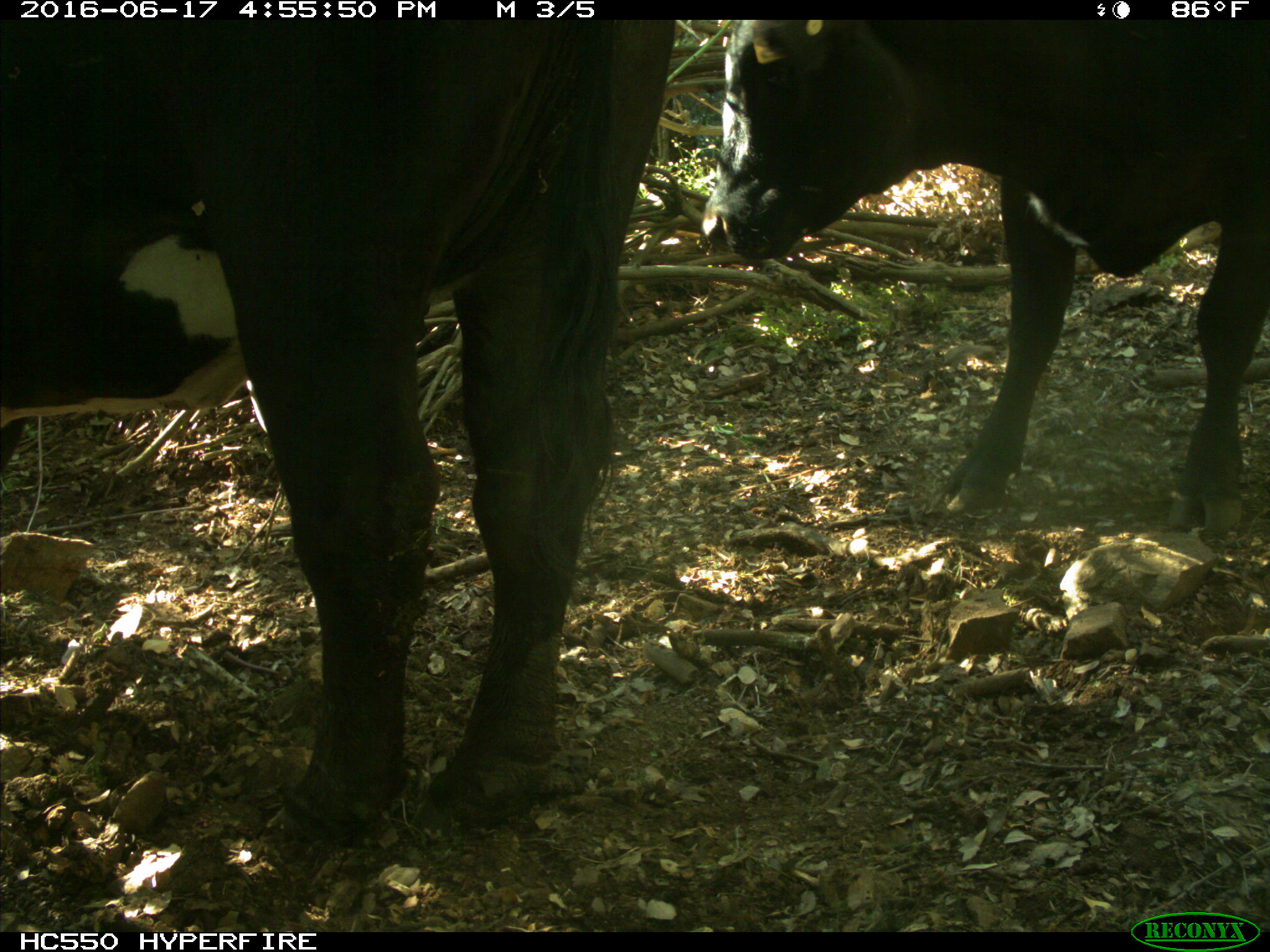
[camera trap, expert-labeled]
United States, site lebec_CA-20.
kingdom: Animalia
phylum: Chordata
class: Mammalia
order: Artiodactyla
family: Bovidae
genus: Bos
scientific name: Bos taurus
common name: domestic cow